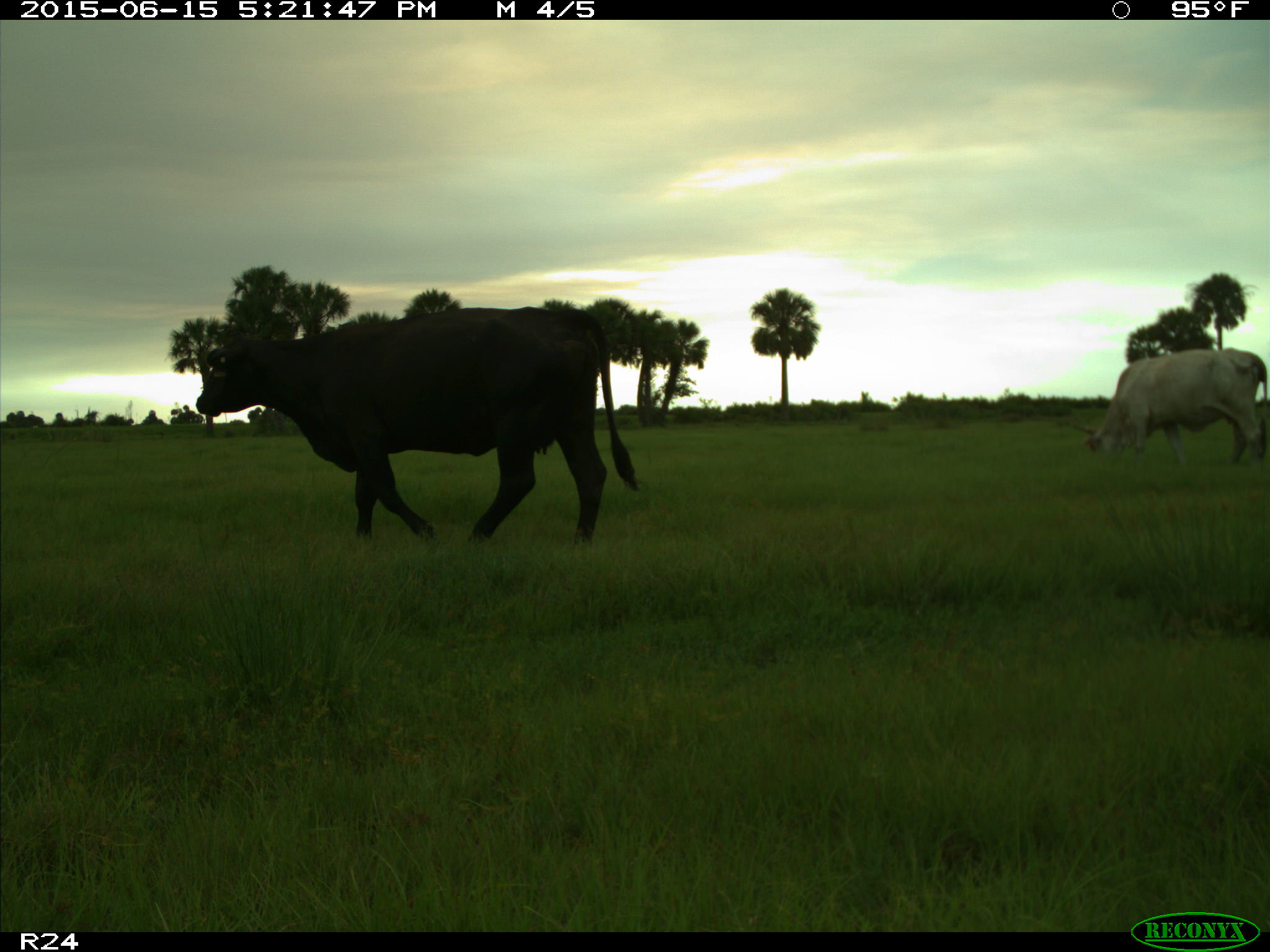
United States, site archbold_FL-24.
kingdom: Animalia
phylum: Chordata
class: Mammalia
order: Artiodactyla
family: Bovidae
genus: Bos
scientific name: Bos taurus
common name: domestic cow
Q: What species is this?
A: Bos taurus (domestic cow).